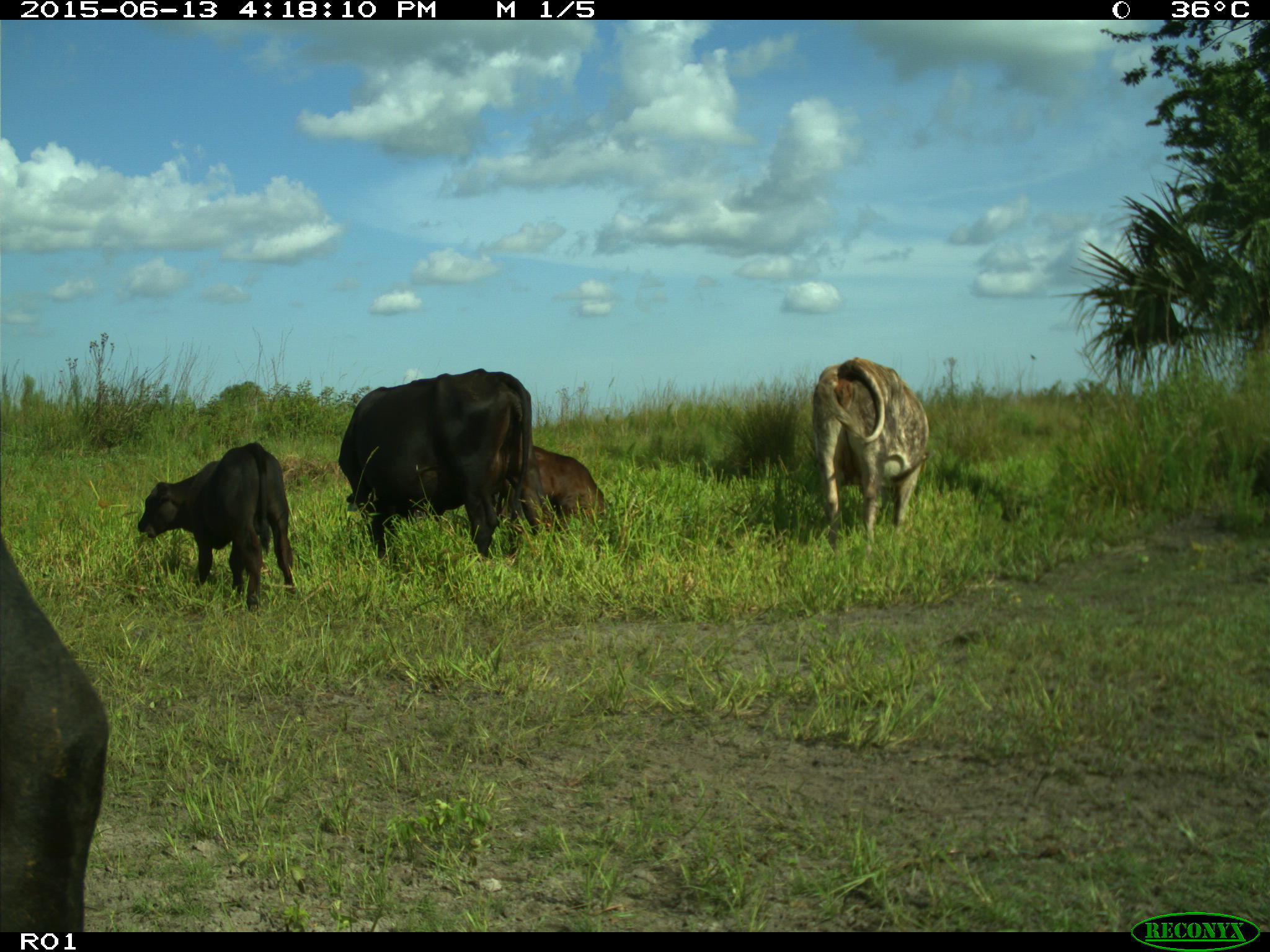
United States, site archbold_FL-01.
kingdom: Animalia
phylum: Chordata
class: Mammalia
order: Artiodactyla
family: Bovidae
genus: Bos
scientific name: Bos taurus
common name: domestic cow